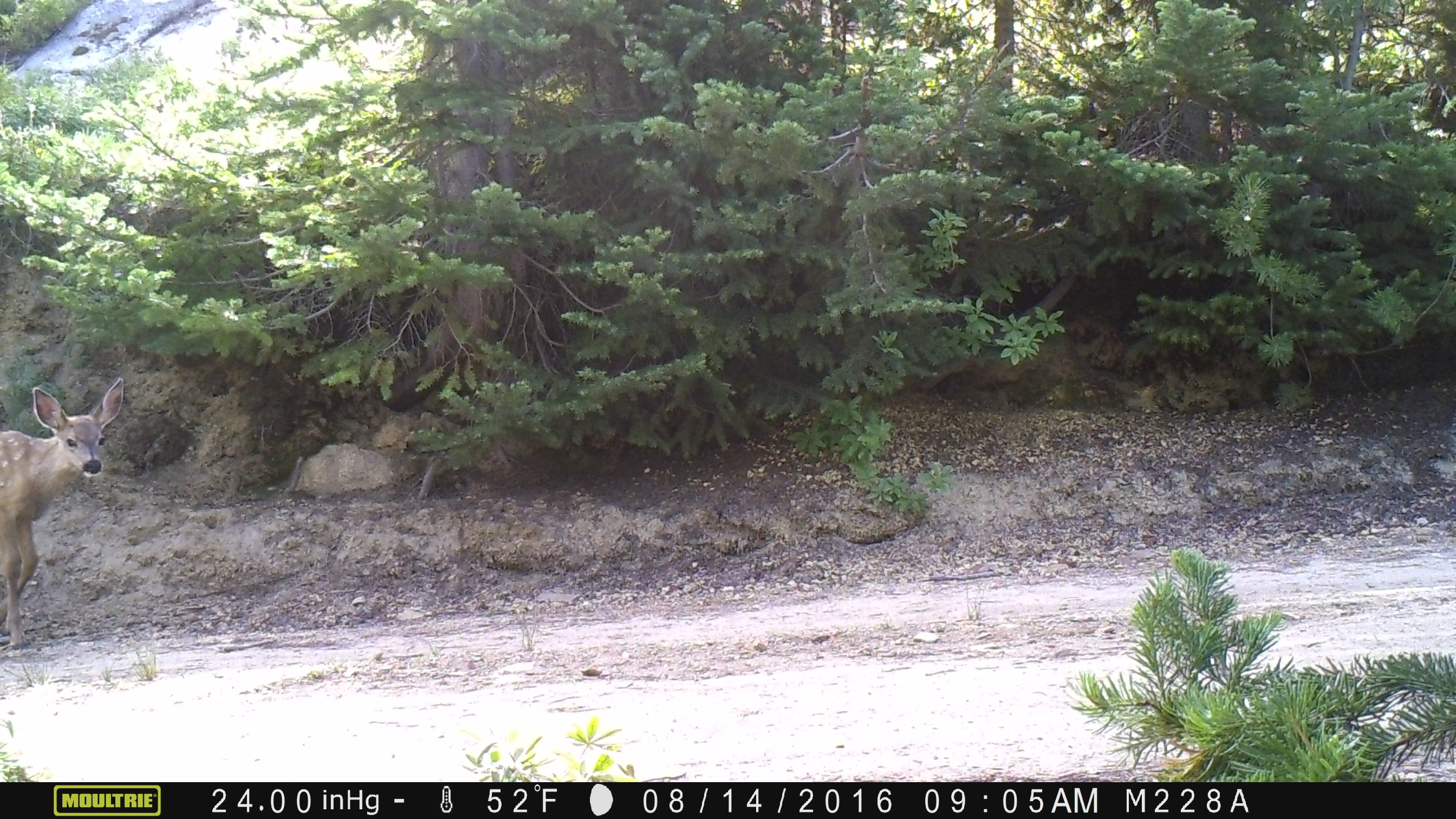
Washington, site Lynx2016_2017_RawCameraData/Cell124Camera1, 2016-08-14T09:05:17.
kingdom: Animalia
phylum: Chordata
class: Mammalia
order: Artiodactyla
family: Cervidae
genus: Odocoileus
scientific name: Odocoileus hemionus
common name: mule deer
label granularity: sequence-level